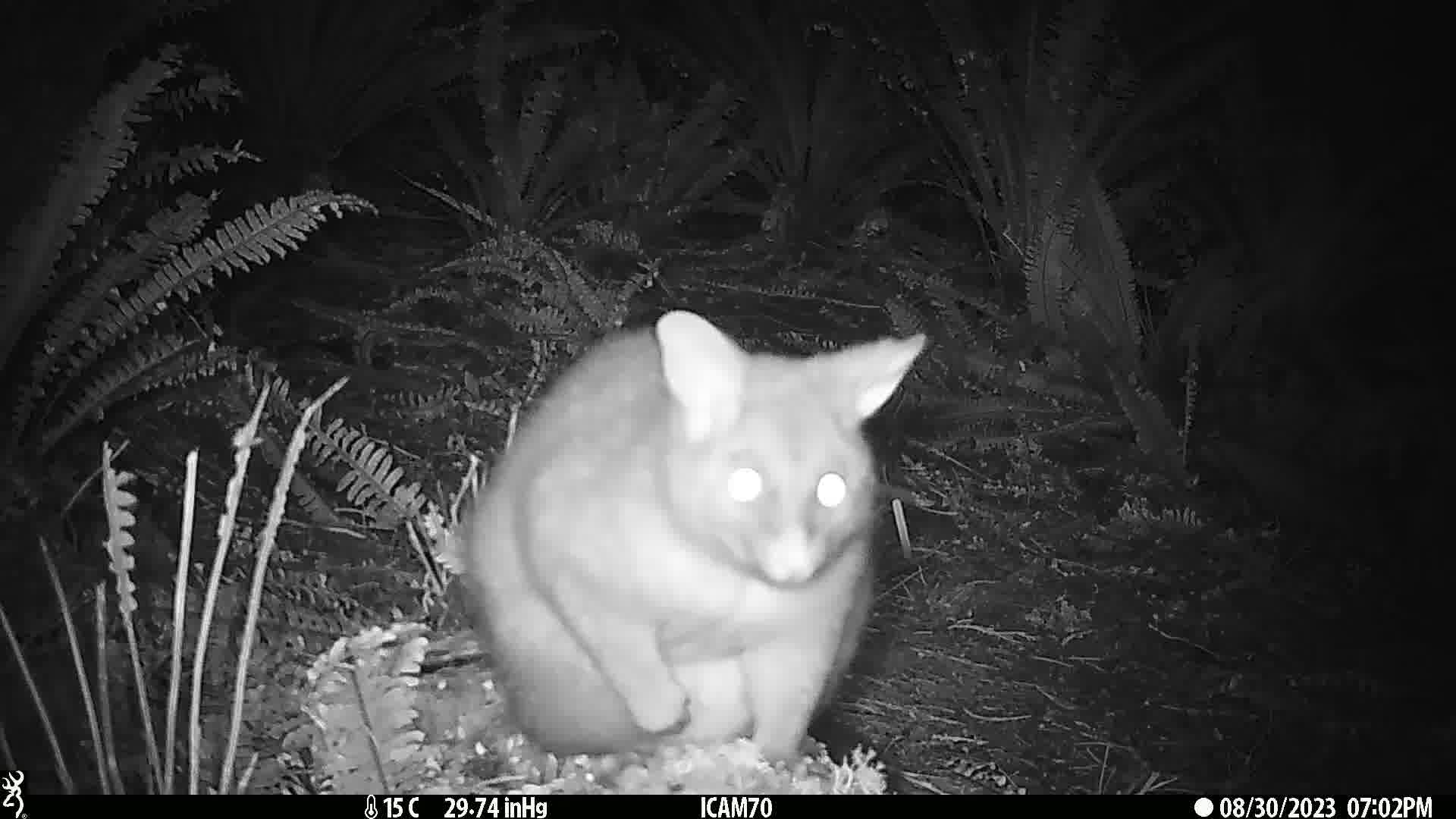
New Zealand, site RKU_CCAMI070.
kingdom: Animalia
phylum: Chordata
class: Mammalia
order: Diprotodontia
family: Phalangeridae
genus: Trichosurus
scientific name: Trichosurus vulpecula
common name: common brushtail possum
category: possum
Possum (common brushtail possum) (Trichosurus vulpecula).